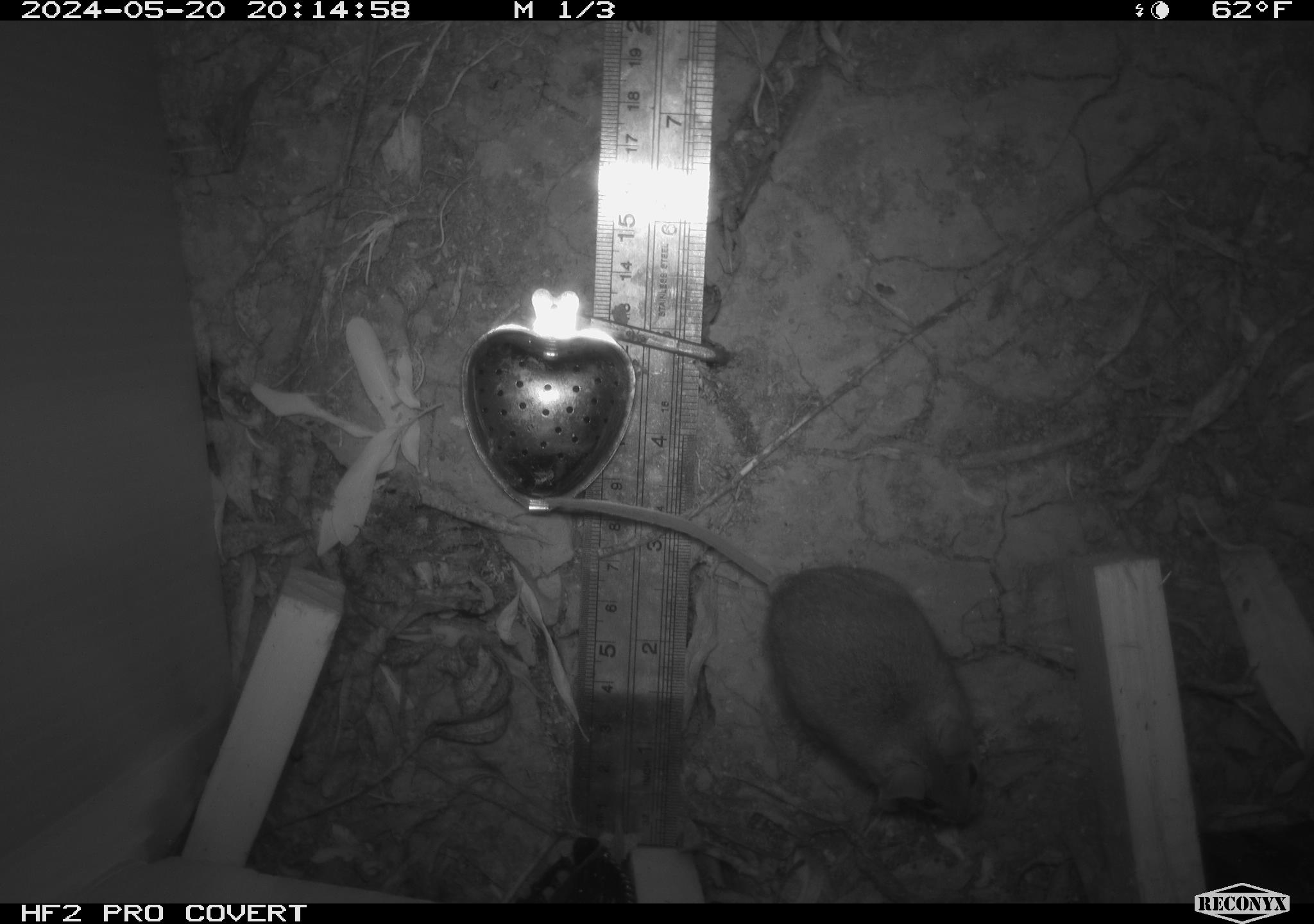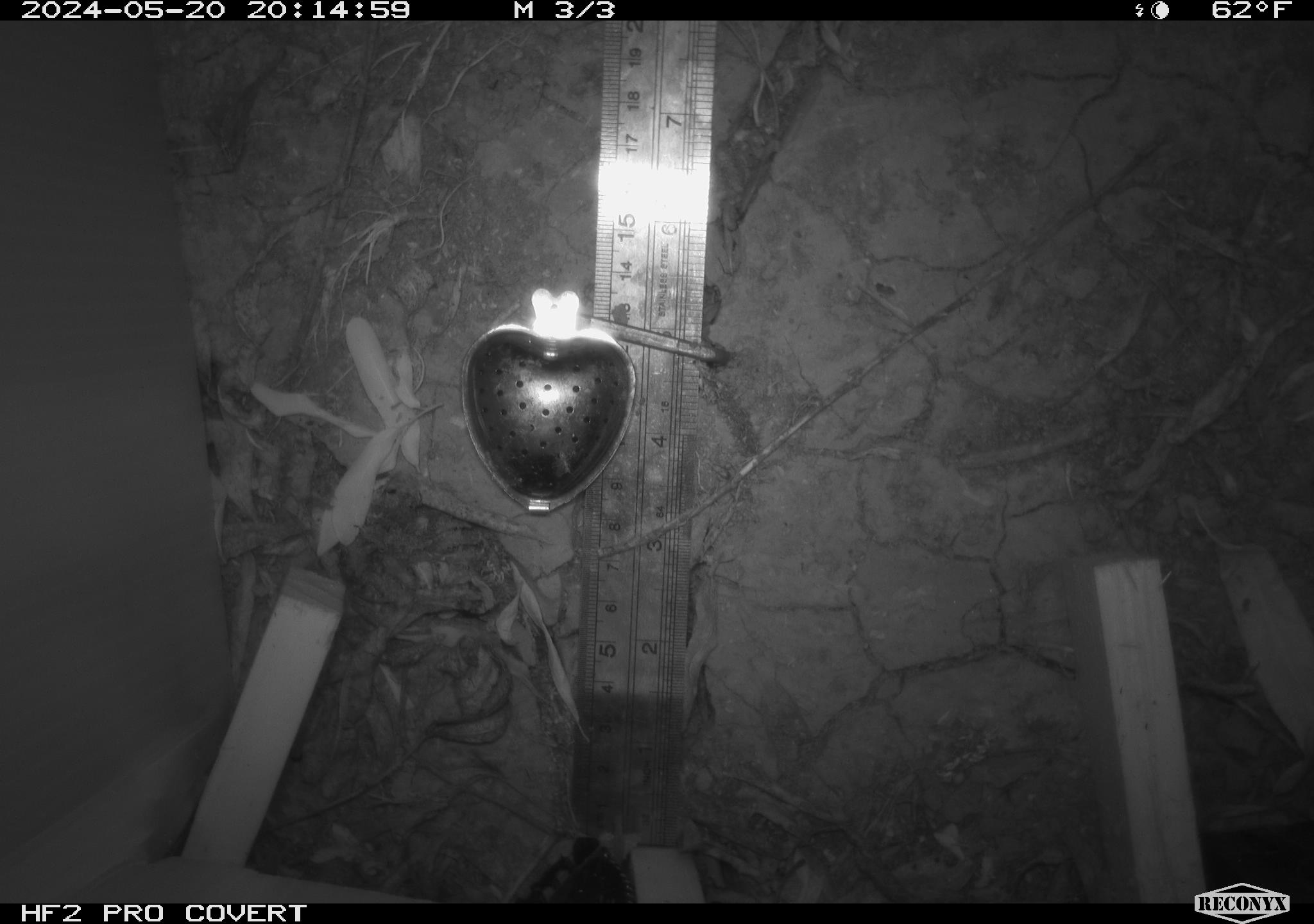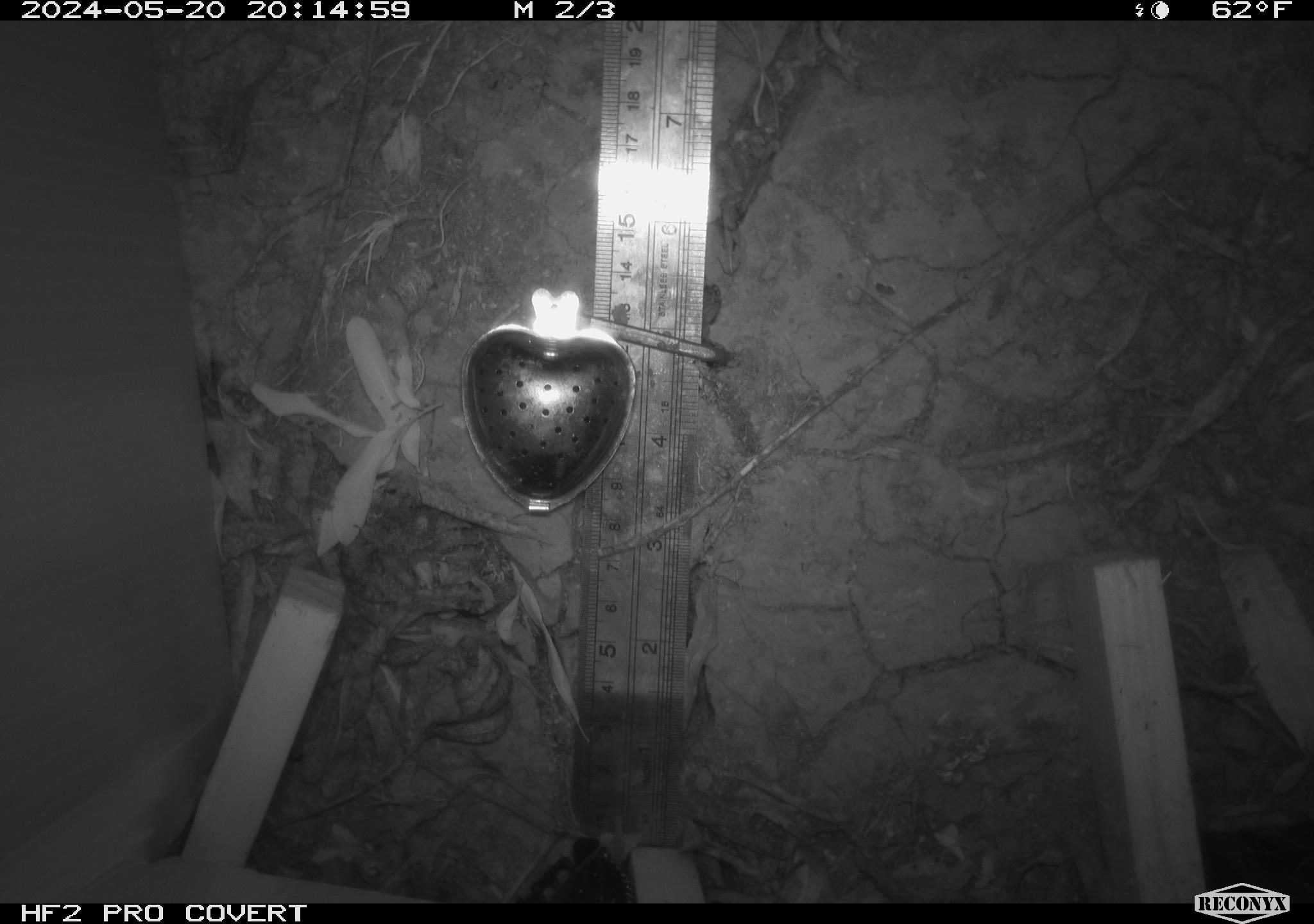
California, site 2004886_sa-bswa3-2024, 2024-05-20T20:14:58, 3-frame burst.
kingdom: Animalia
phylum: Chordata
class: Mammalia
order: Rodentia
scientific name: Rodentia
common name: mouse species